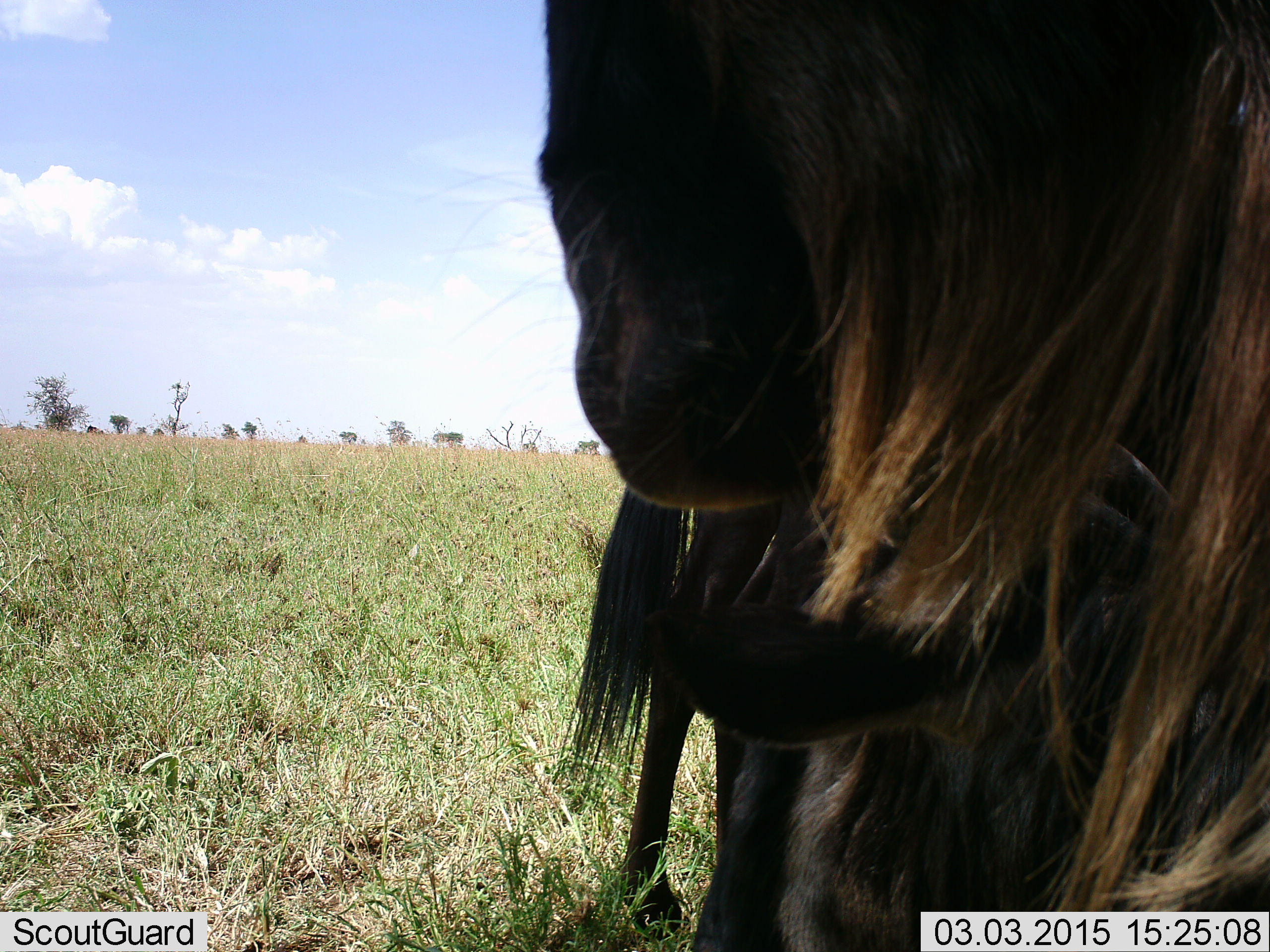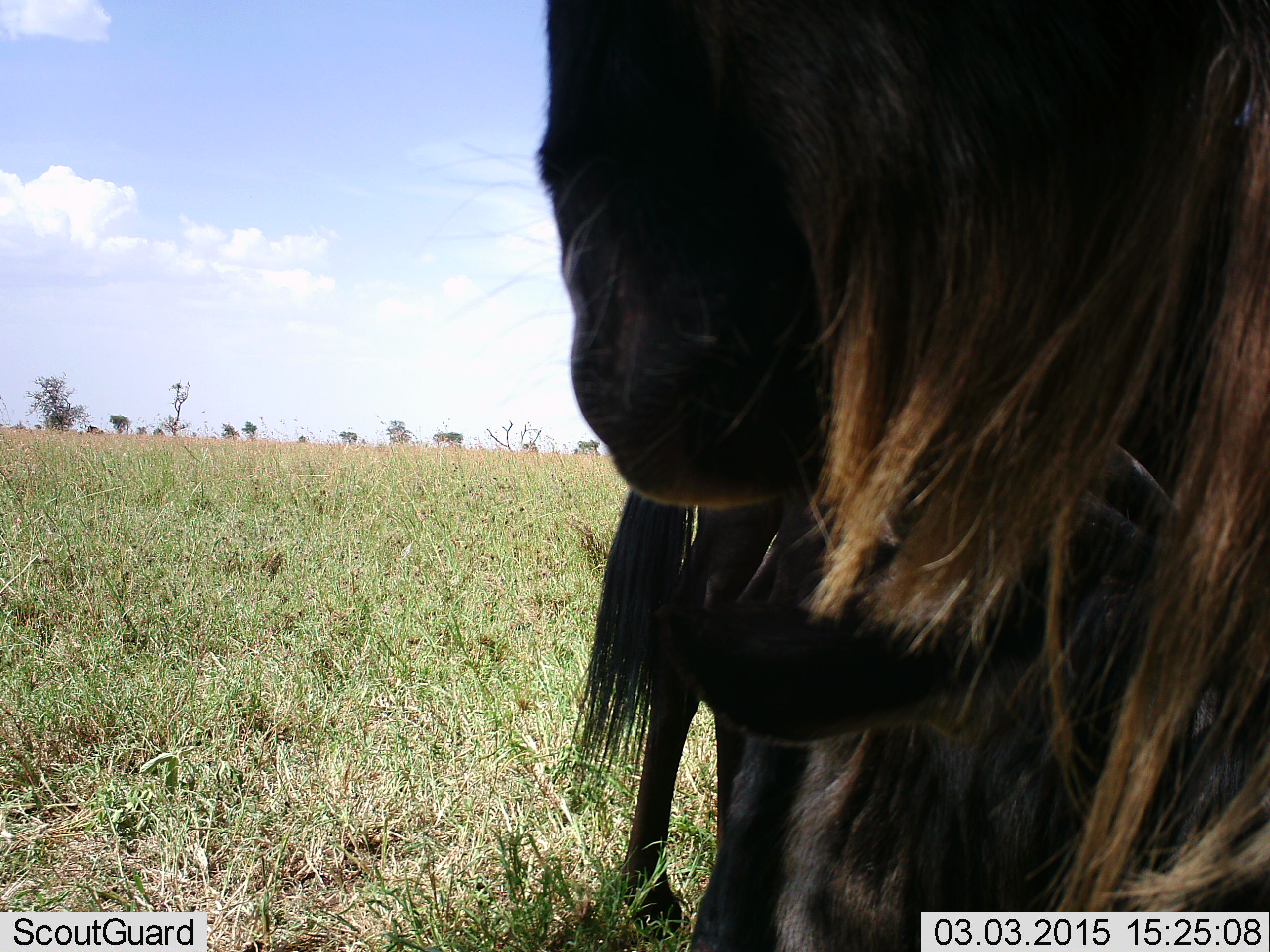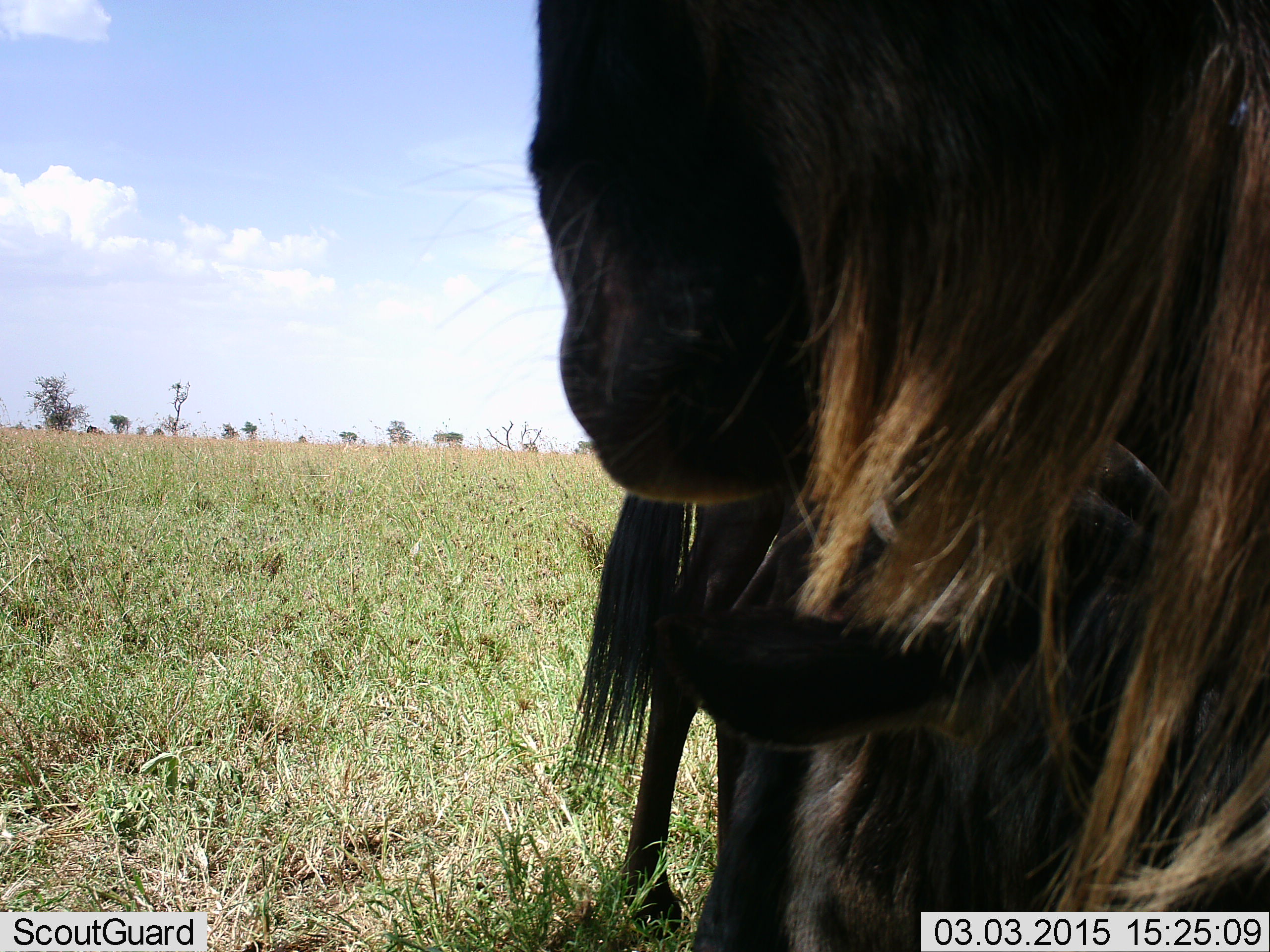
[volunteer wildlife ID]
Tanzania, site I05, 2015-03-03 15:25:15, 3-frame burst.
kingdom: Animalia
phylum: Chordata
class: Mammalia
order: Artiodactyla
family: Bovidae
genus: Connochaetes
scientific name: Connochaetes taurinus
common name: blue wildebeest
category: wildebeest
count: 2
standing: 90%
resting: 10%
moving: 0%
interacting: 0%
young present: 20%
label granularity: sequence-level